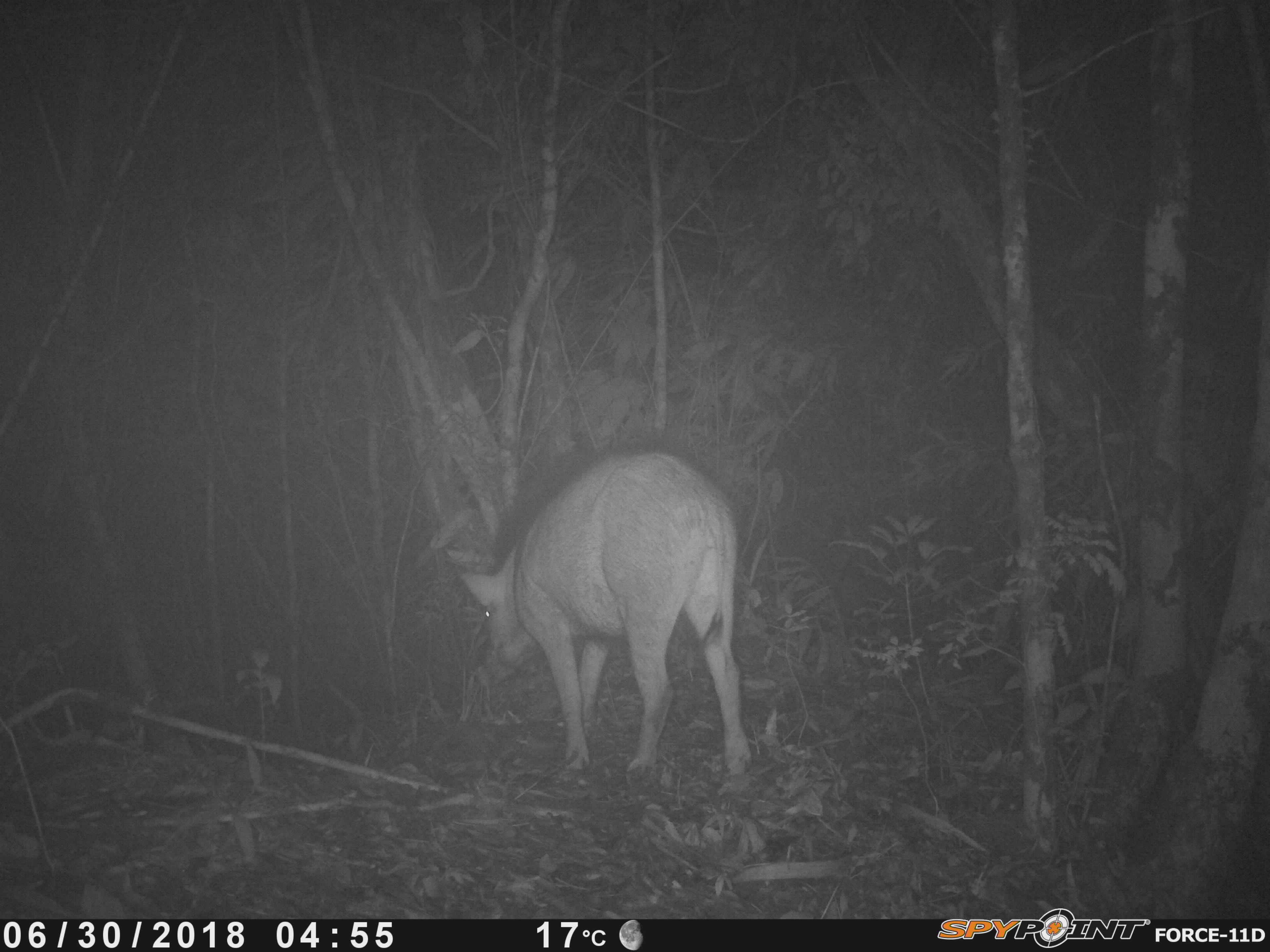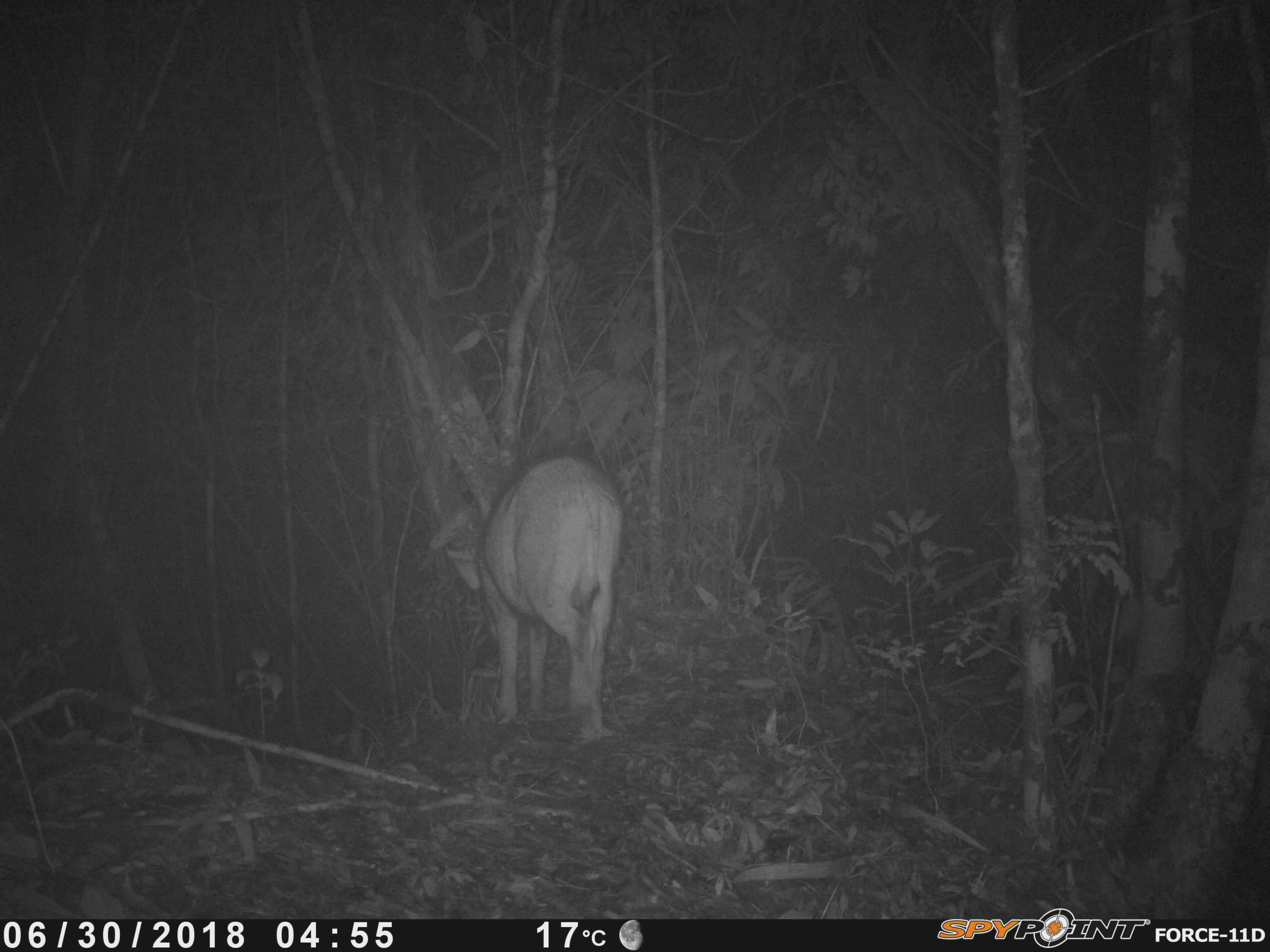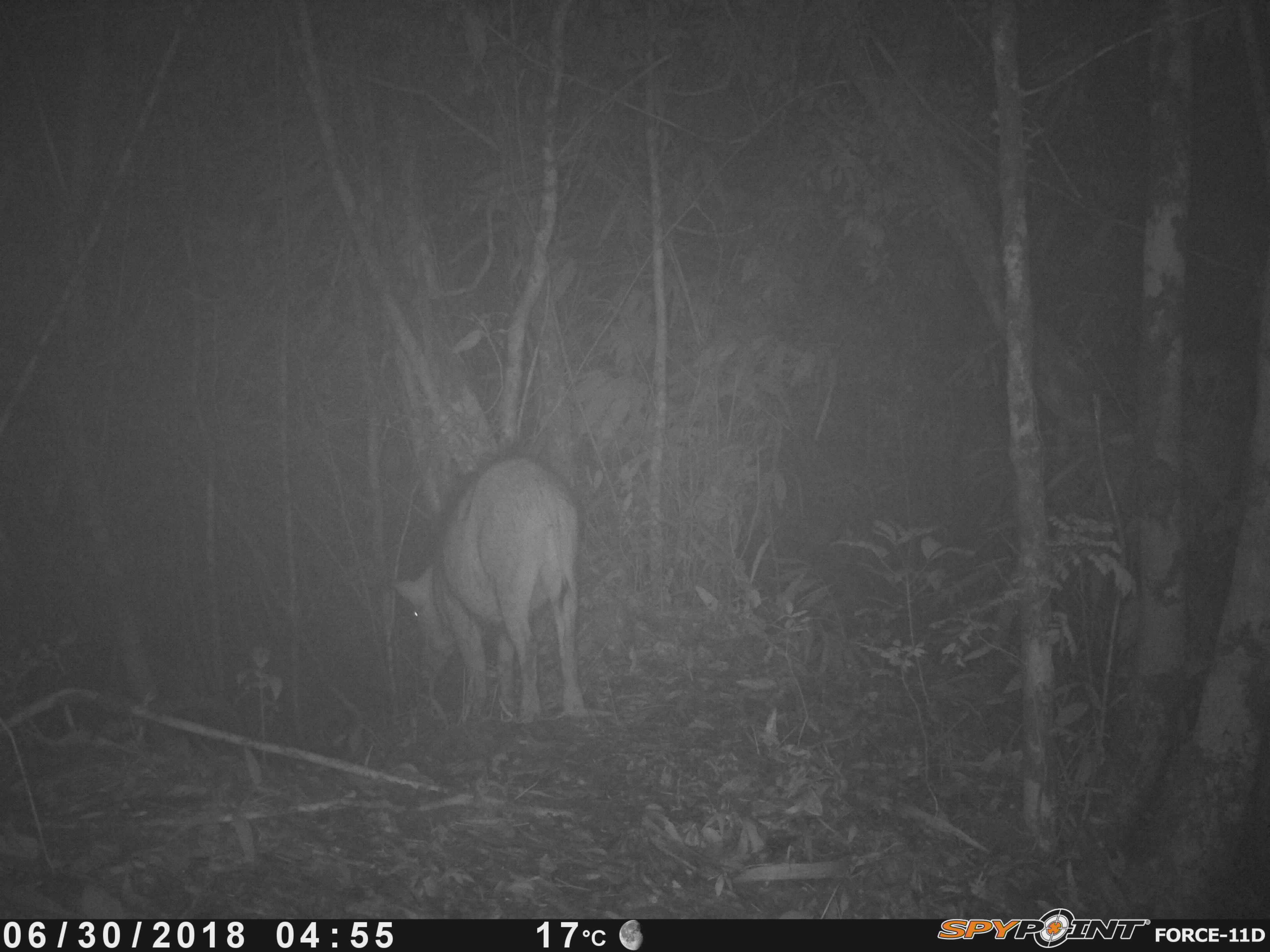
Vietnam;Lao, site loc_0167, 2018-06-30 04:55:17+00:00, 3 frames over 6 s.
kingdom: Animalia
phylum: Chordata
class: Mammalia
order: Artiodactyla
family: Suidae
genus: Sus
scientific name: Sus scrofa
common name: eurasian wild pig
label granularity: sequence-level